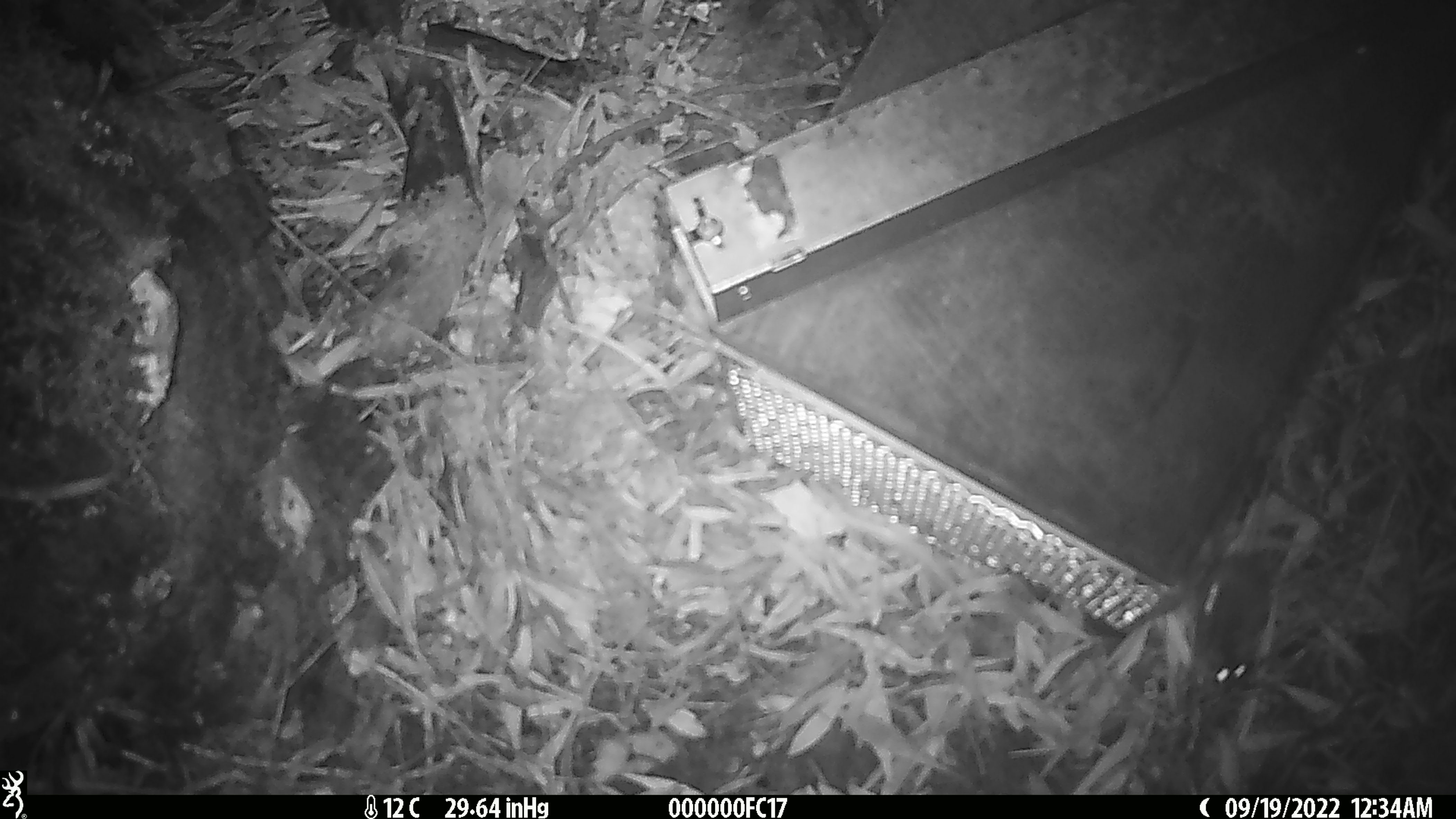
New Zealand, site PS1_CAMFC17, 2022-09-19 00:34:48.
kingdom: Animalia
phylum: Chordata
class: Mammalia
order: Rodentia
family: Muridae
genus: Mus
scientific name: Mus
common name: mouse